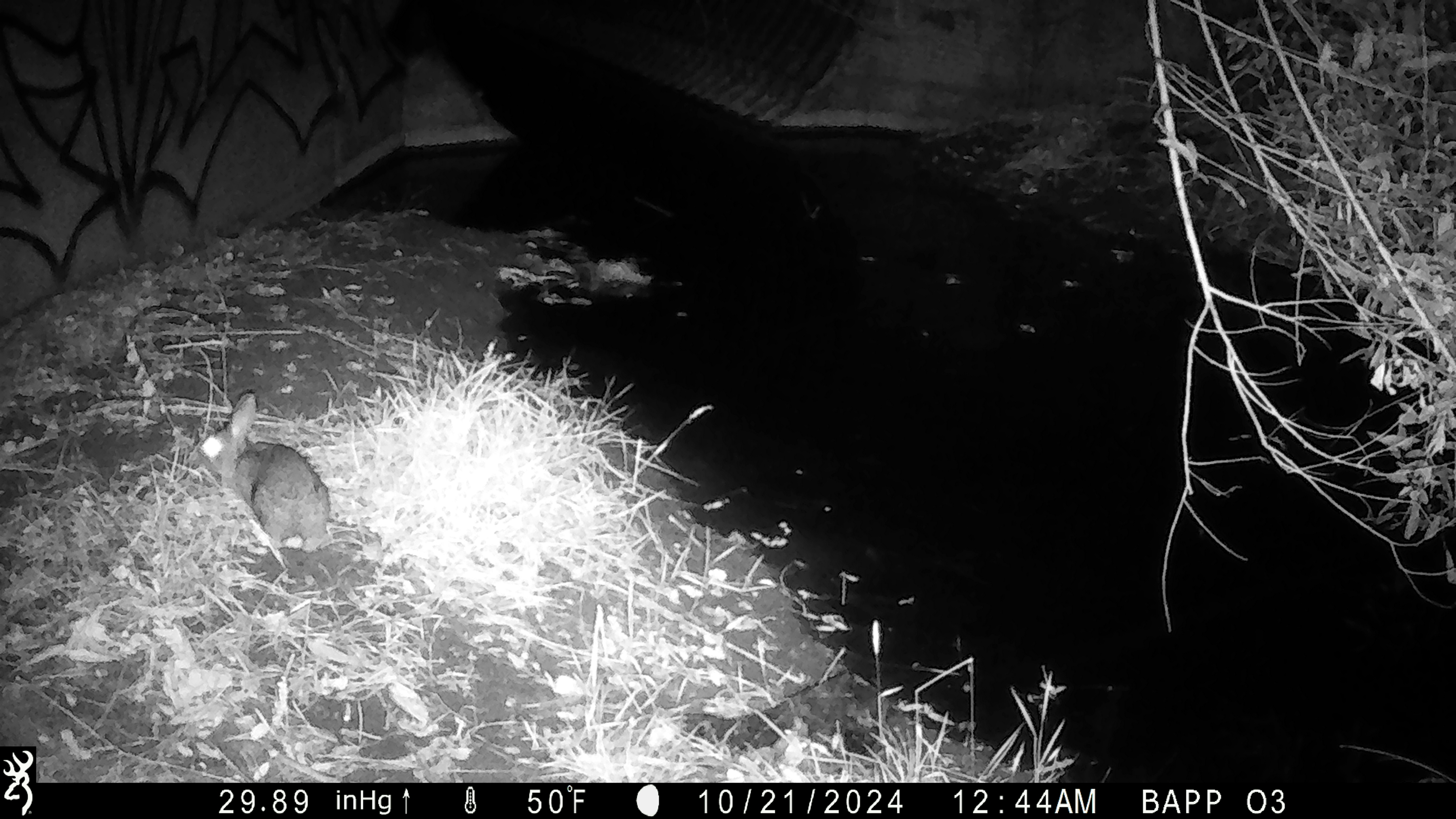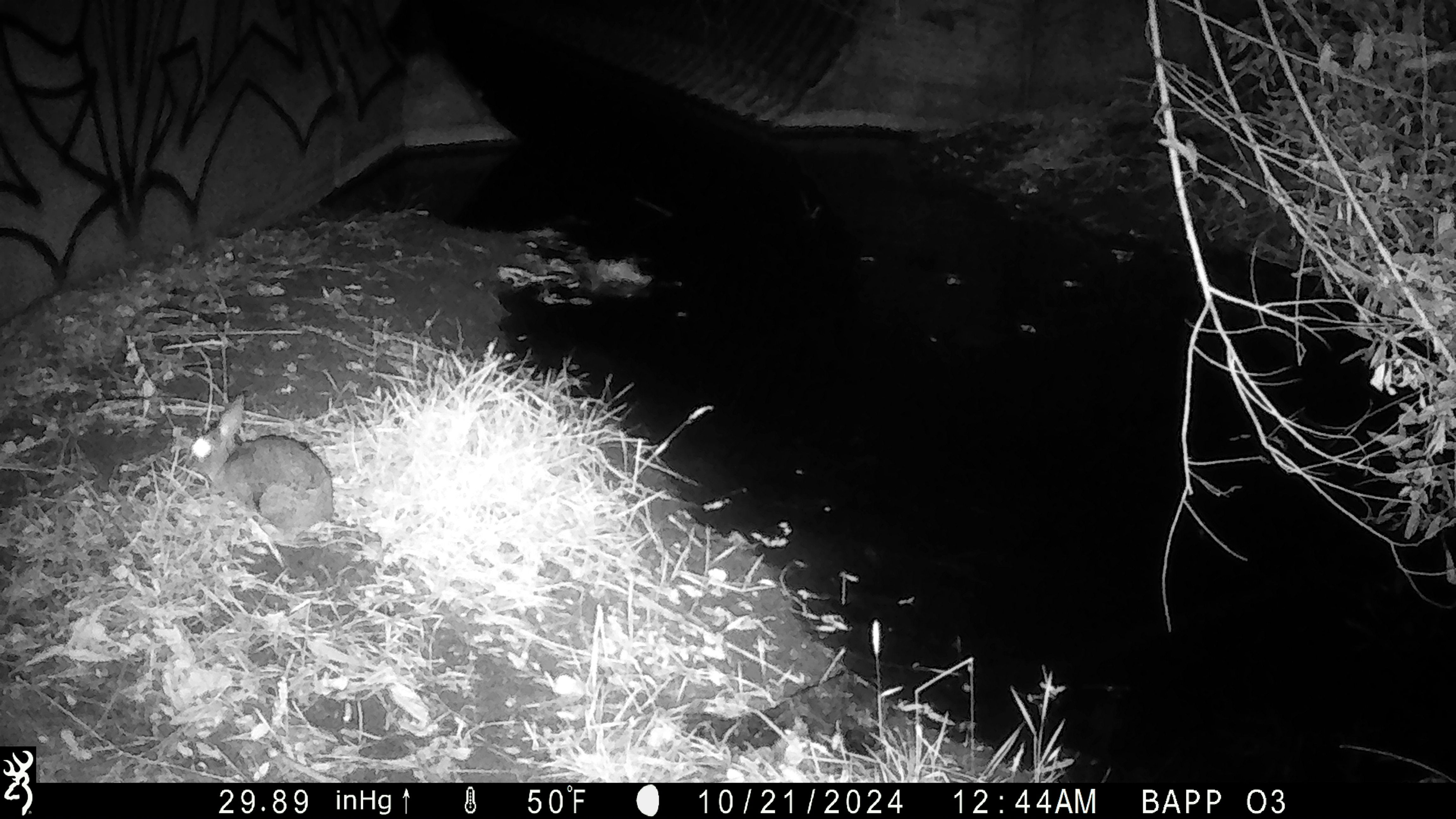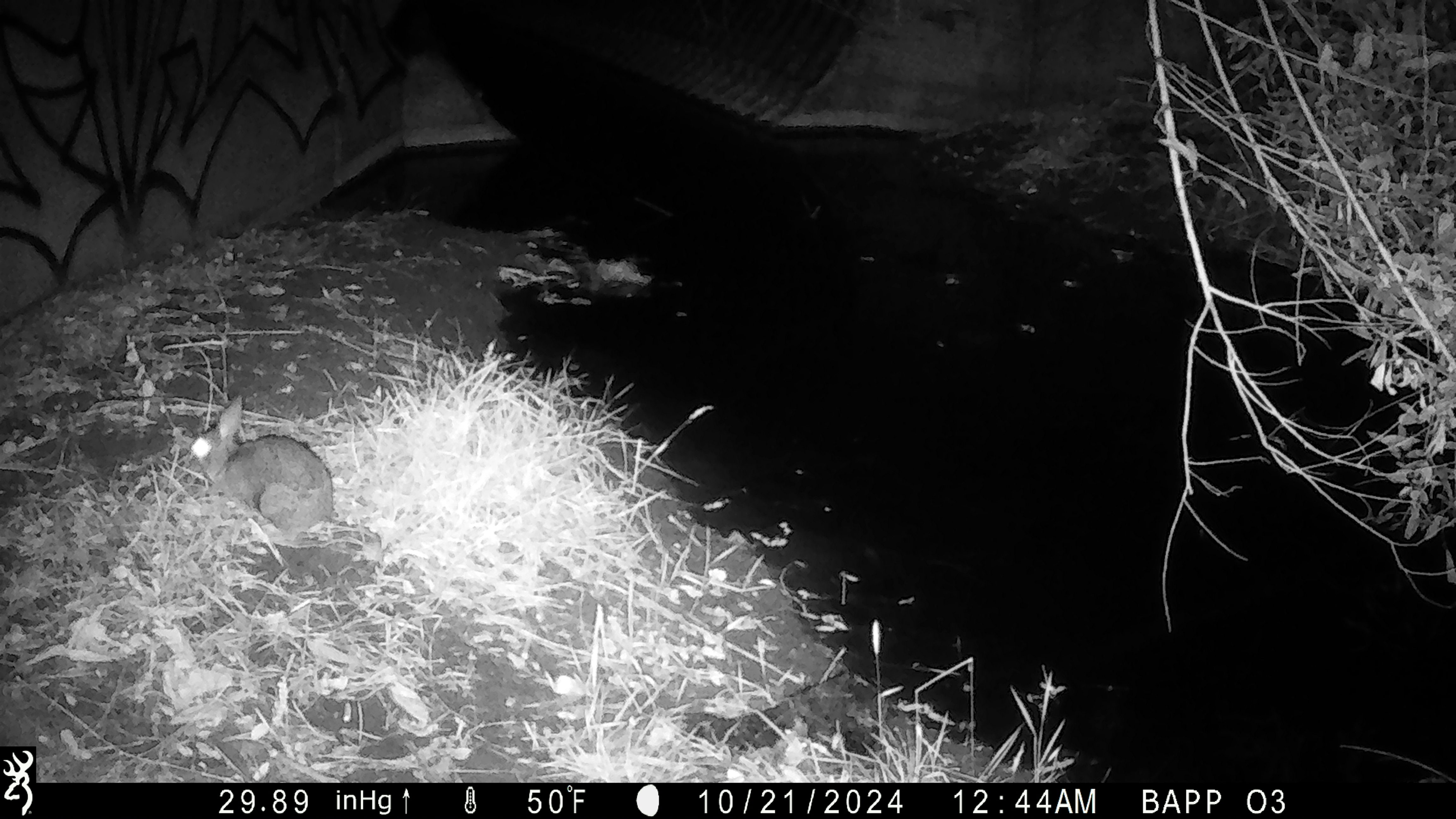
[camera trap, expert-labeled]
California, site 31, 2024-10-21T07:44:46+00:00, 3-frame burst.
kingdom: Animalia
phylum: Chordata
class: Mammalia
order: Lagomorpha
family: Leporidae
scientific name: Leporidae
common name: rabbit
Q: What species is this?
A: Rabbit (Leporidae).